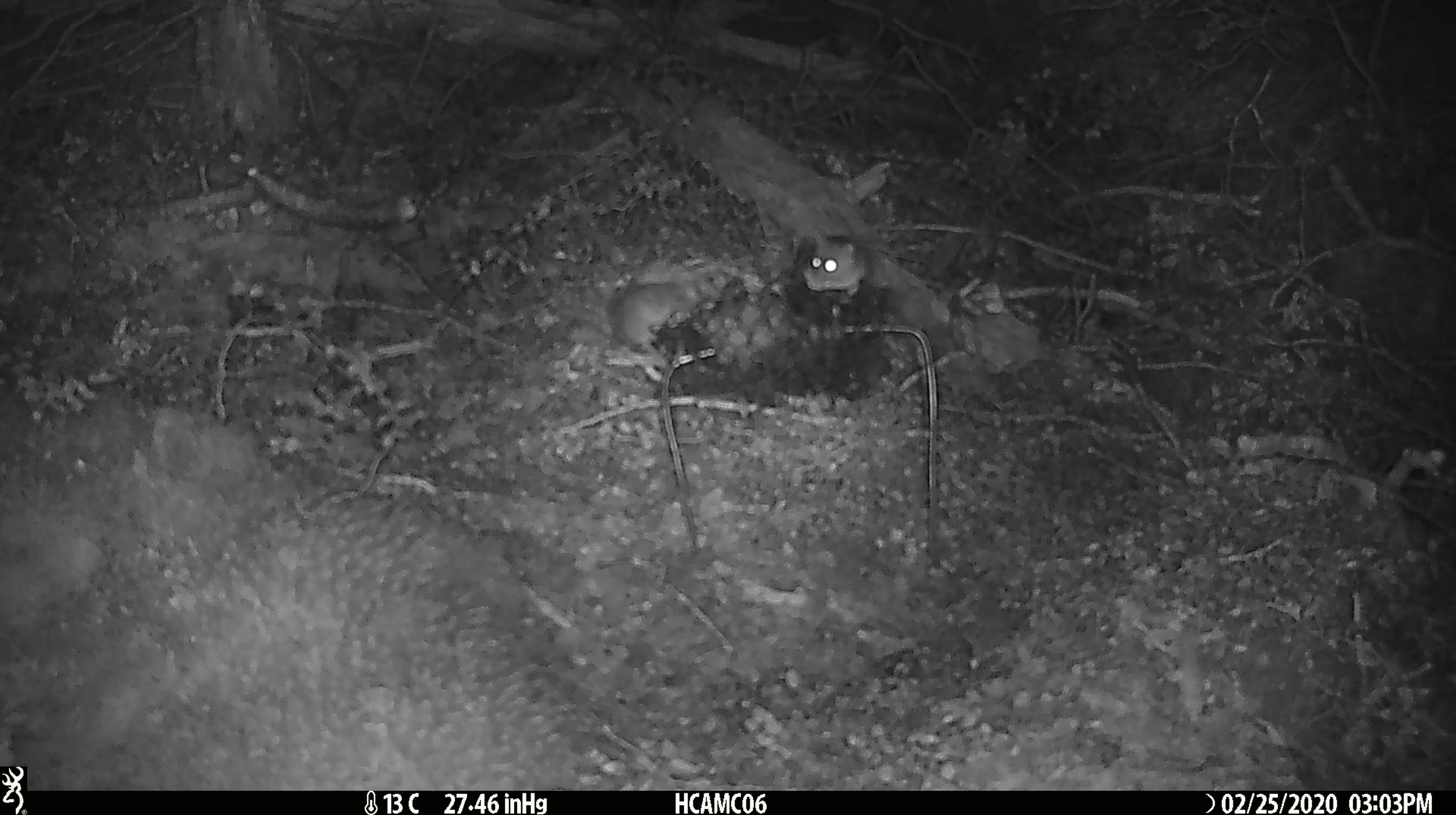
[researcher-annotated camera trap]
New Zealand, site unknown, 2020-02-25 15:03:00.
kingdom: Animalia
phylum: Chordata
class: Mammalia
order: Rodentia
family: Muridae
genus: Mus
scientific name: Mus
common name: mouse